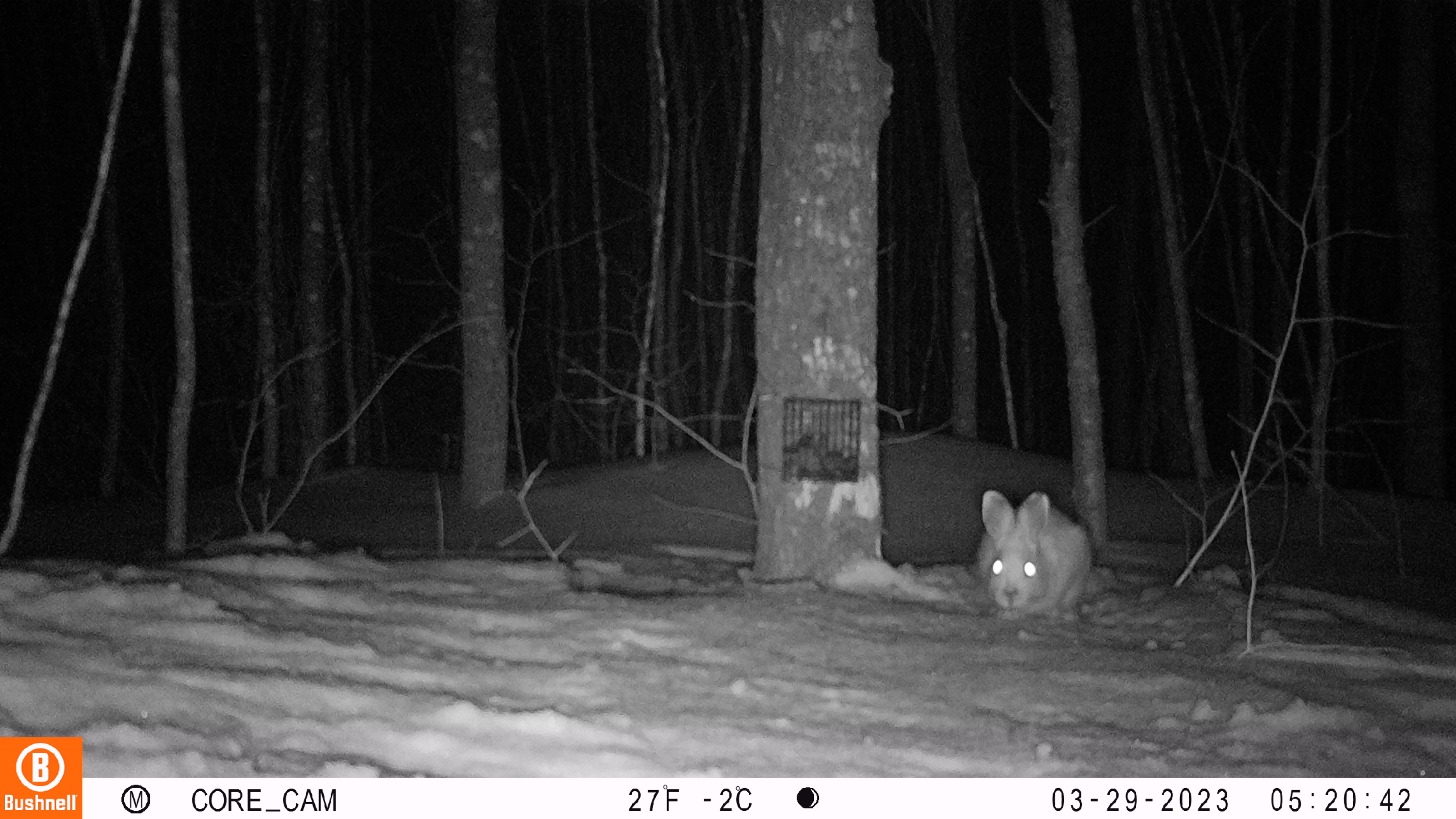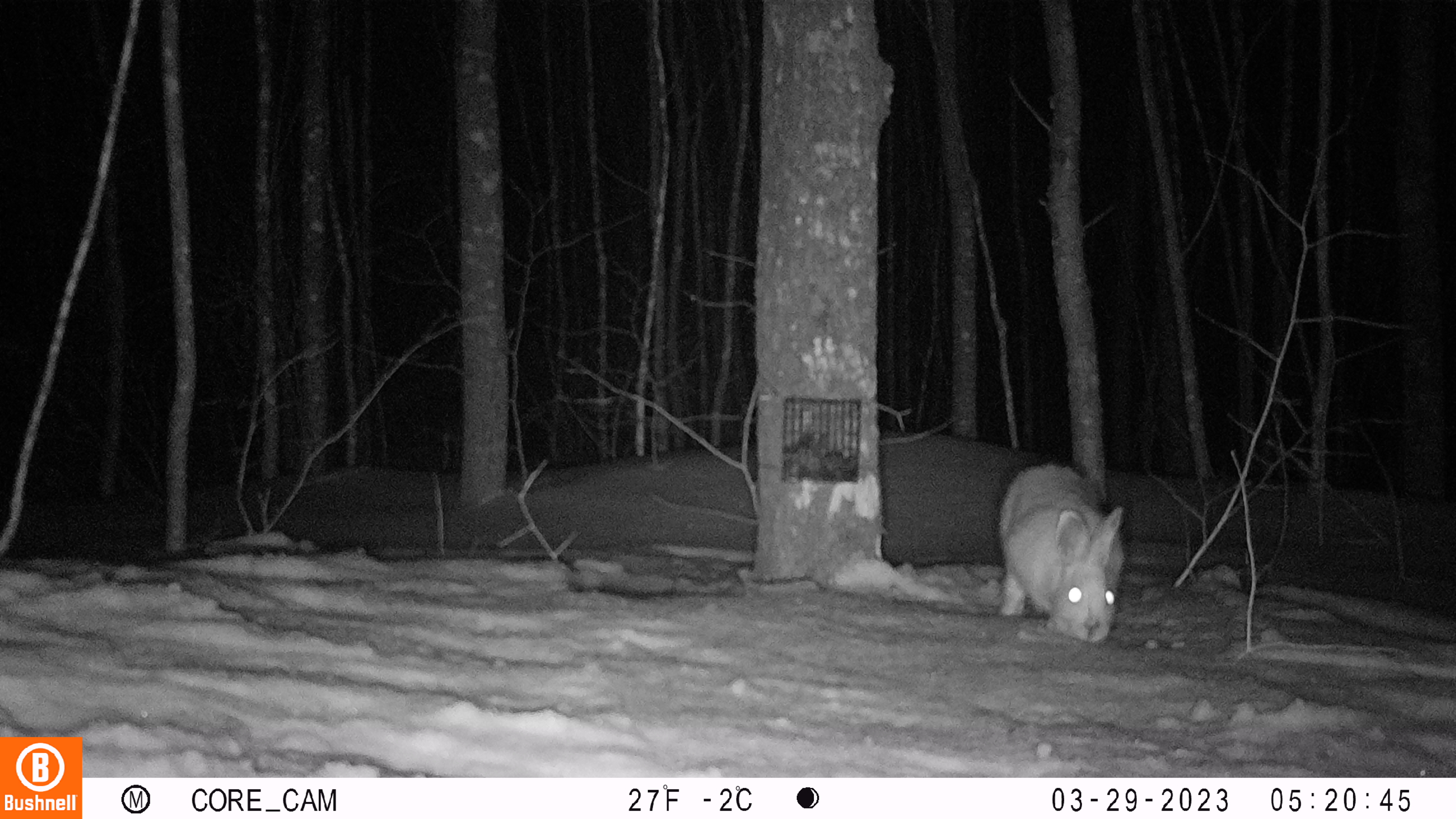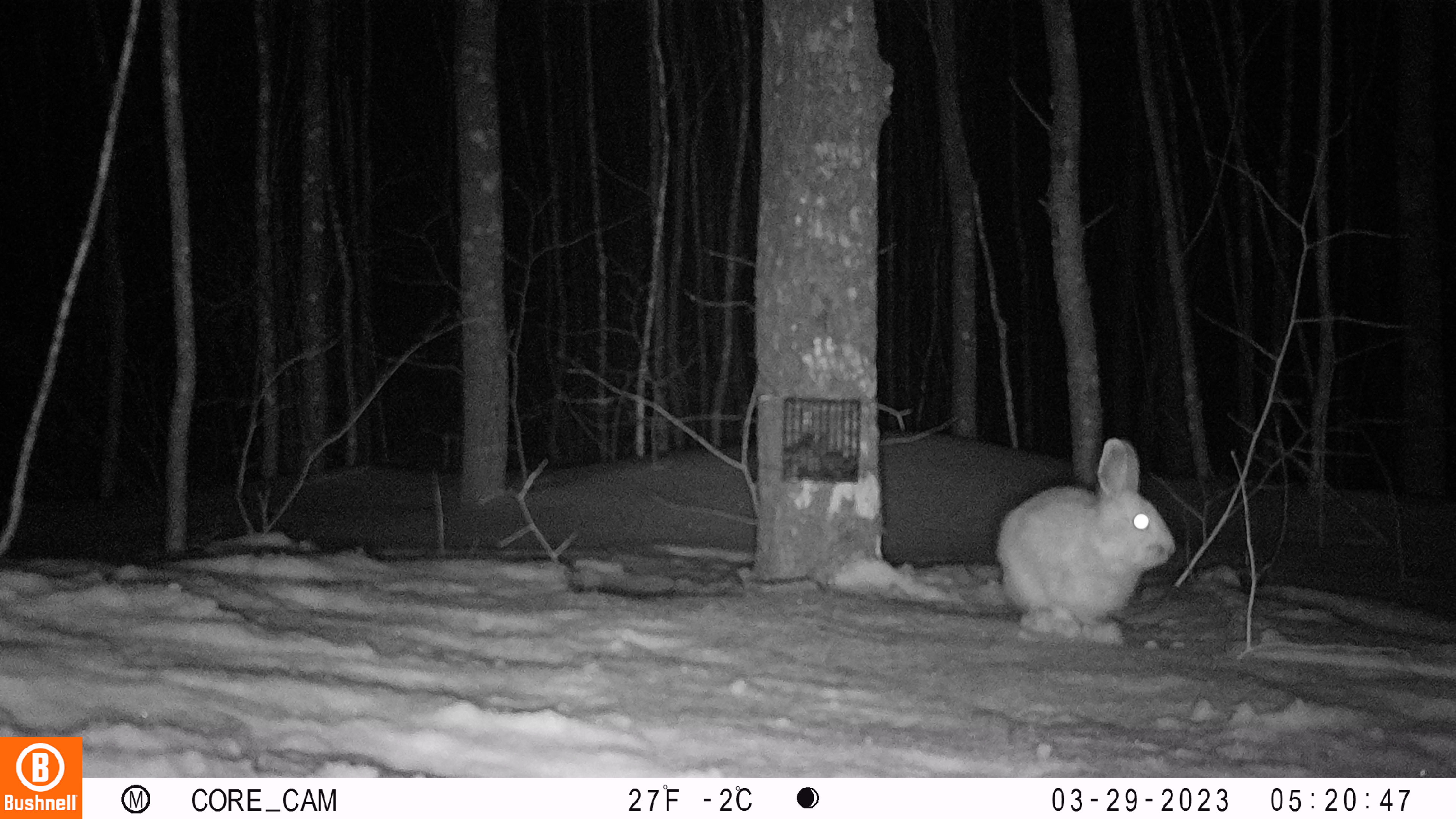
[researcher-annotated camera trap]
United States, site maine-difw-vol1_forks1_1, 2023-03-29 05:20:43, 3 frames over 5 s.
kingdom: Animalia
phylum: Chordata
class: Mammalia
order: Lagomorpha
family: Leporidae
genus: Lepus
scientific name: Lepus americanus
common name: snowshoe hare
Snowshoe hare (Lepus americanus).